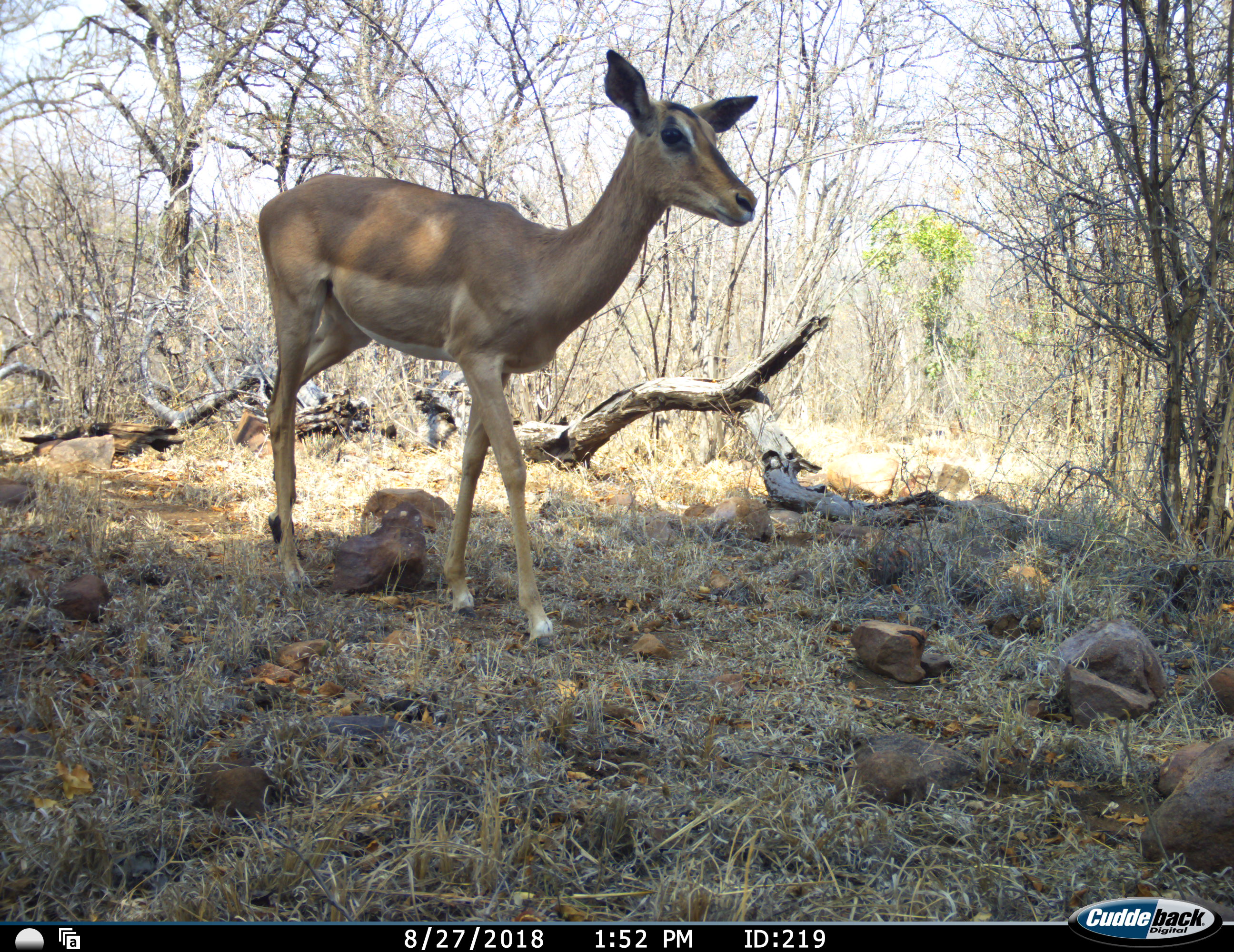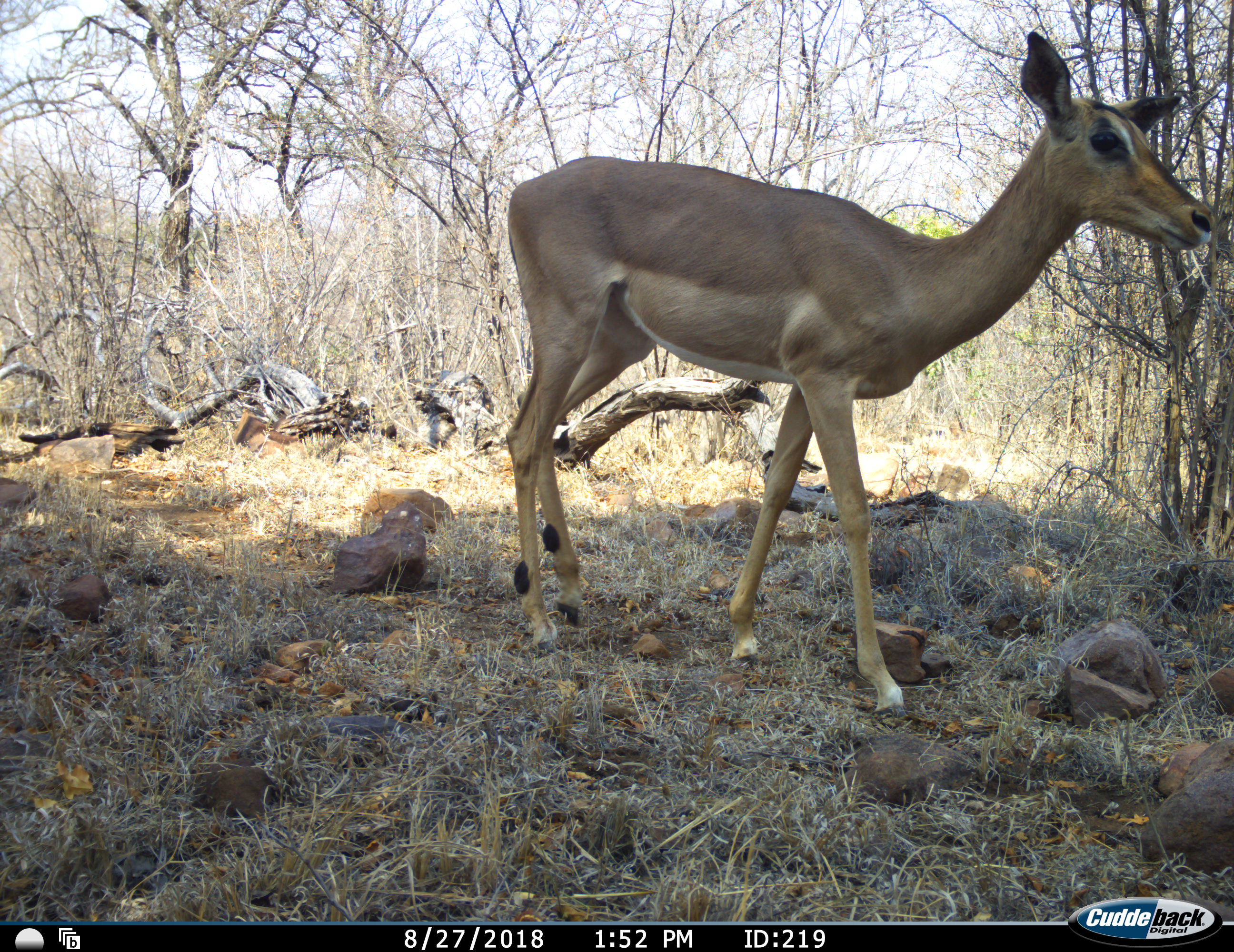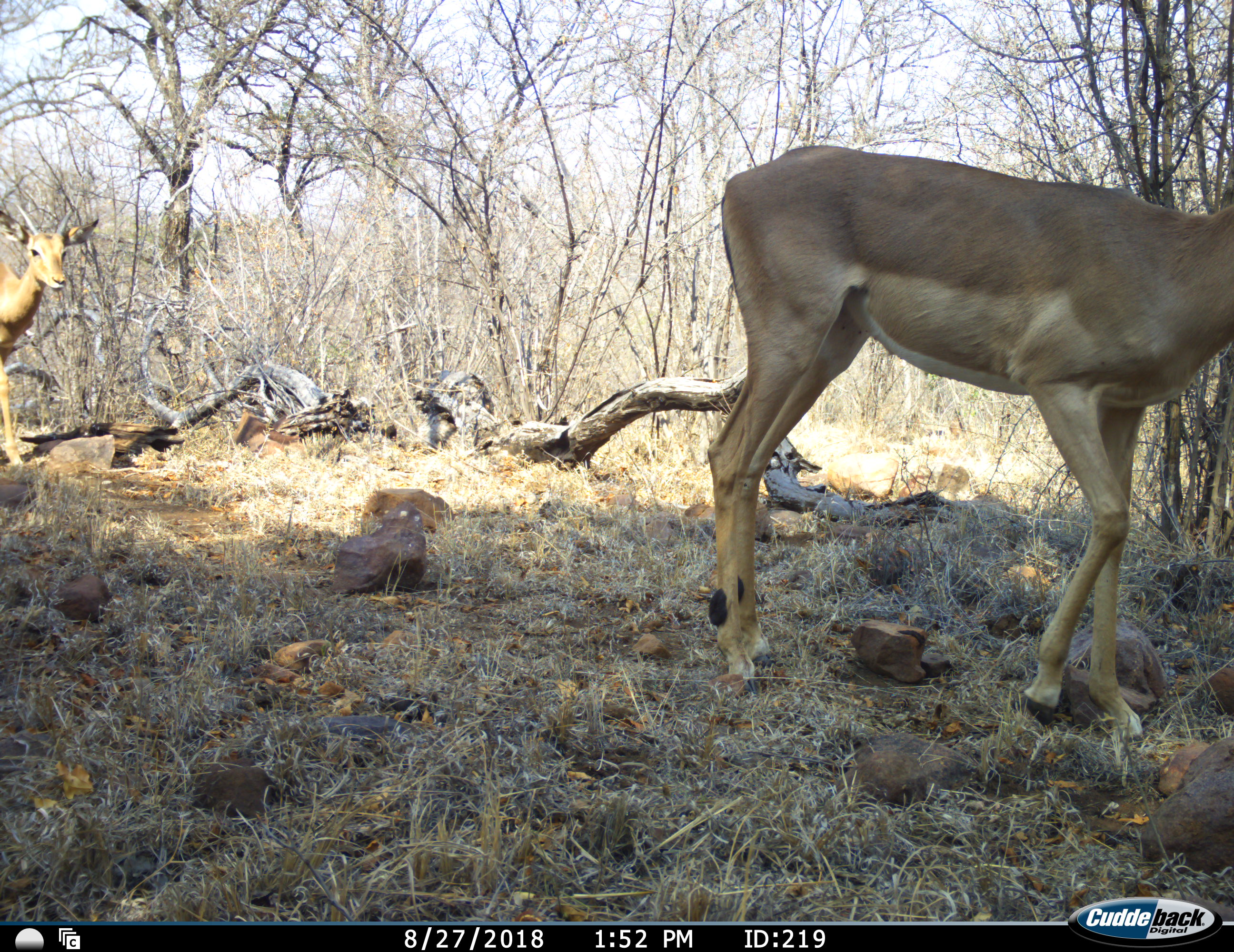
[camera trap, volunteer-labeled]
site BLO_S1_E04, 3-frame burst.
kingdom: Animalia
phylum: Chordata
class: Mammalia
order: Artiodactyla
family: Bovidae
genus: Aepyceros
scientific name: Aepyceros melampus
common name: impala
Impala (Aepyceros melampus), count 2. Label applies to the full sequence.